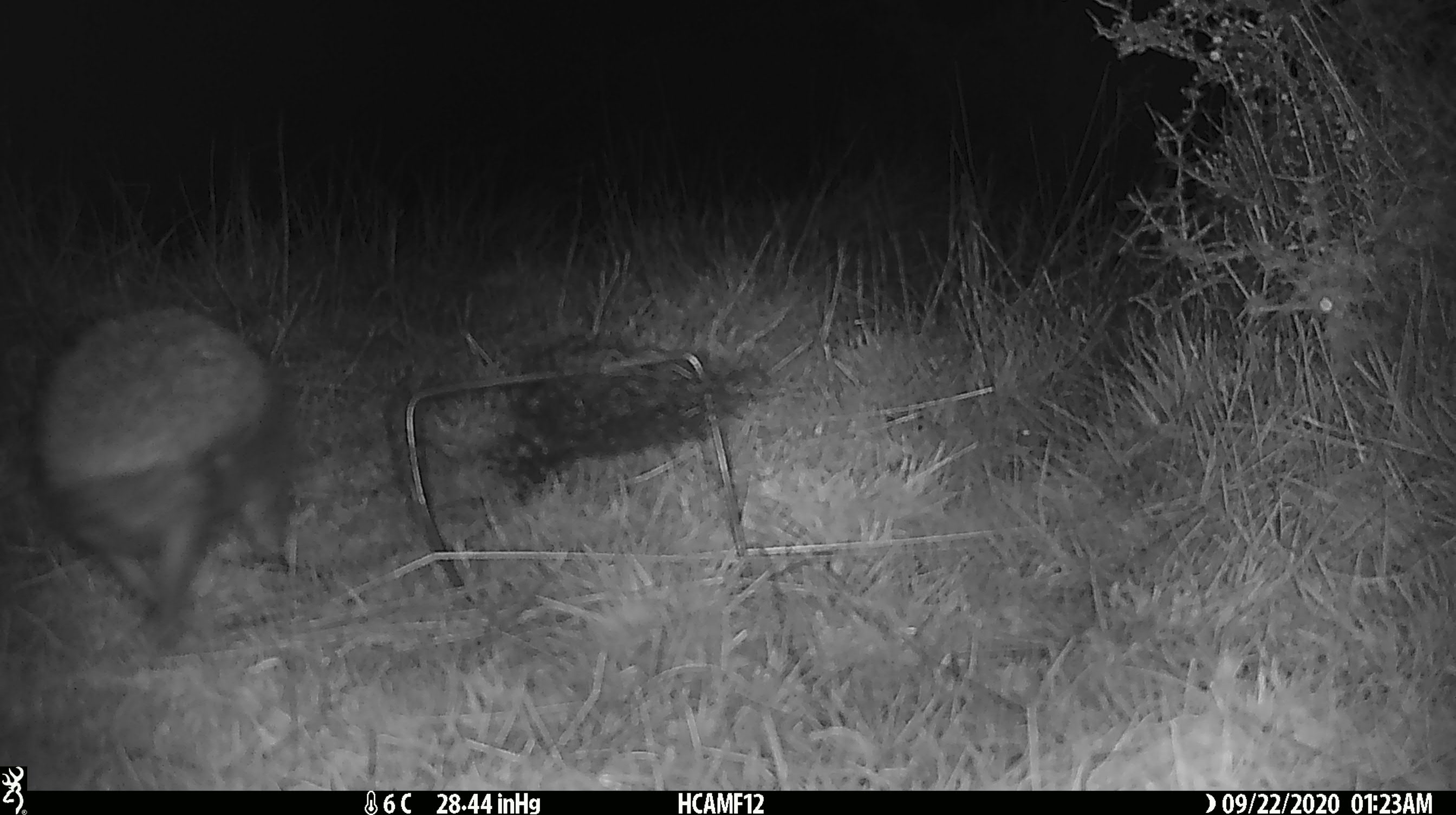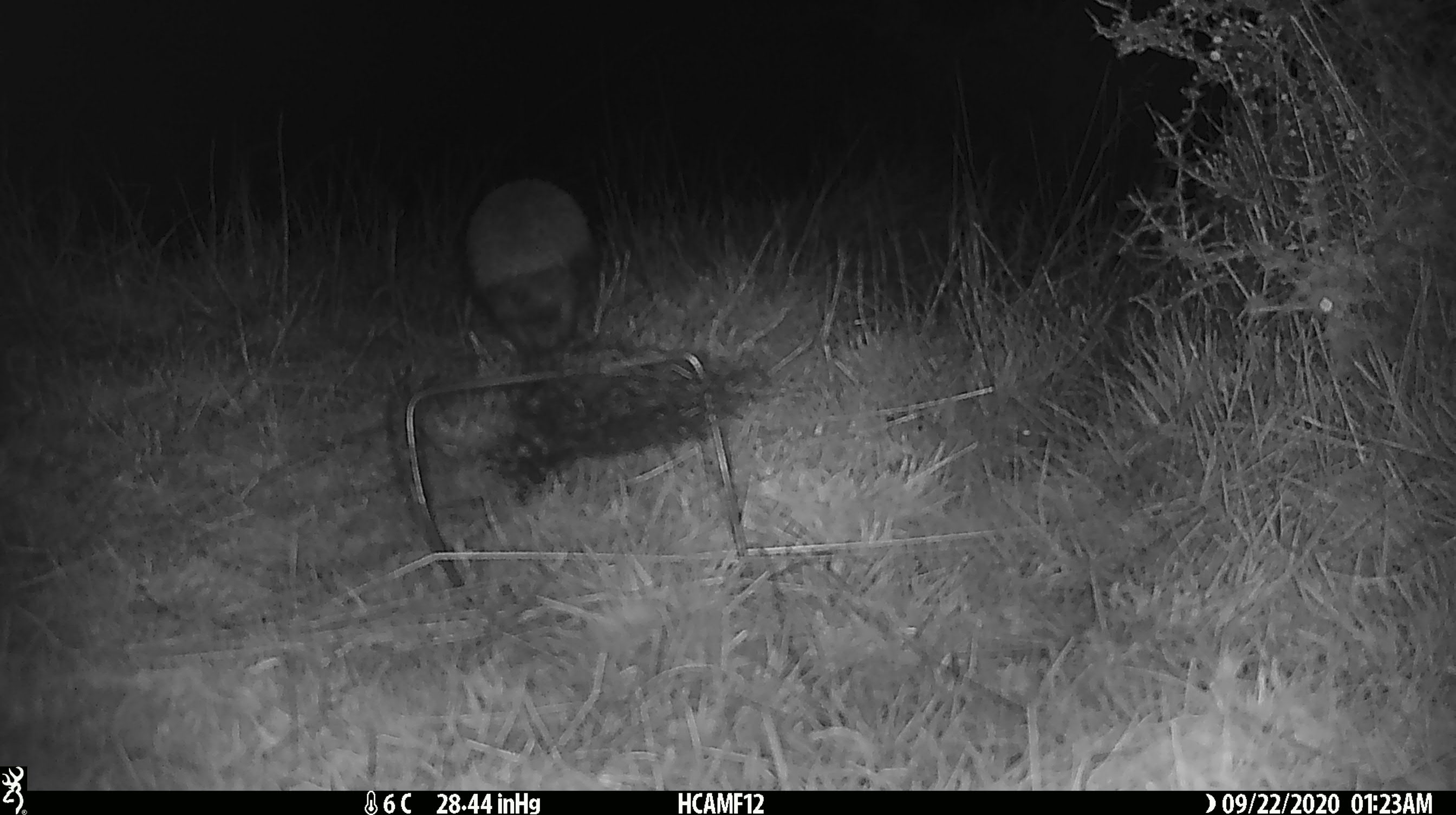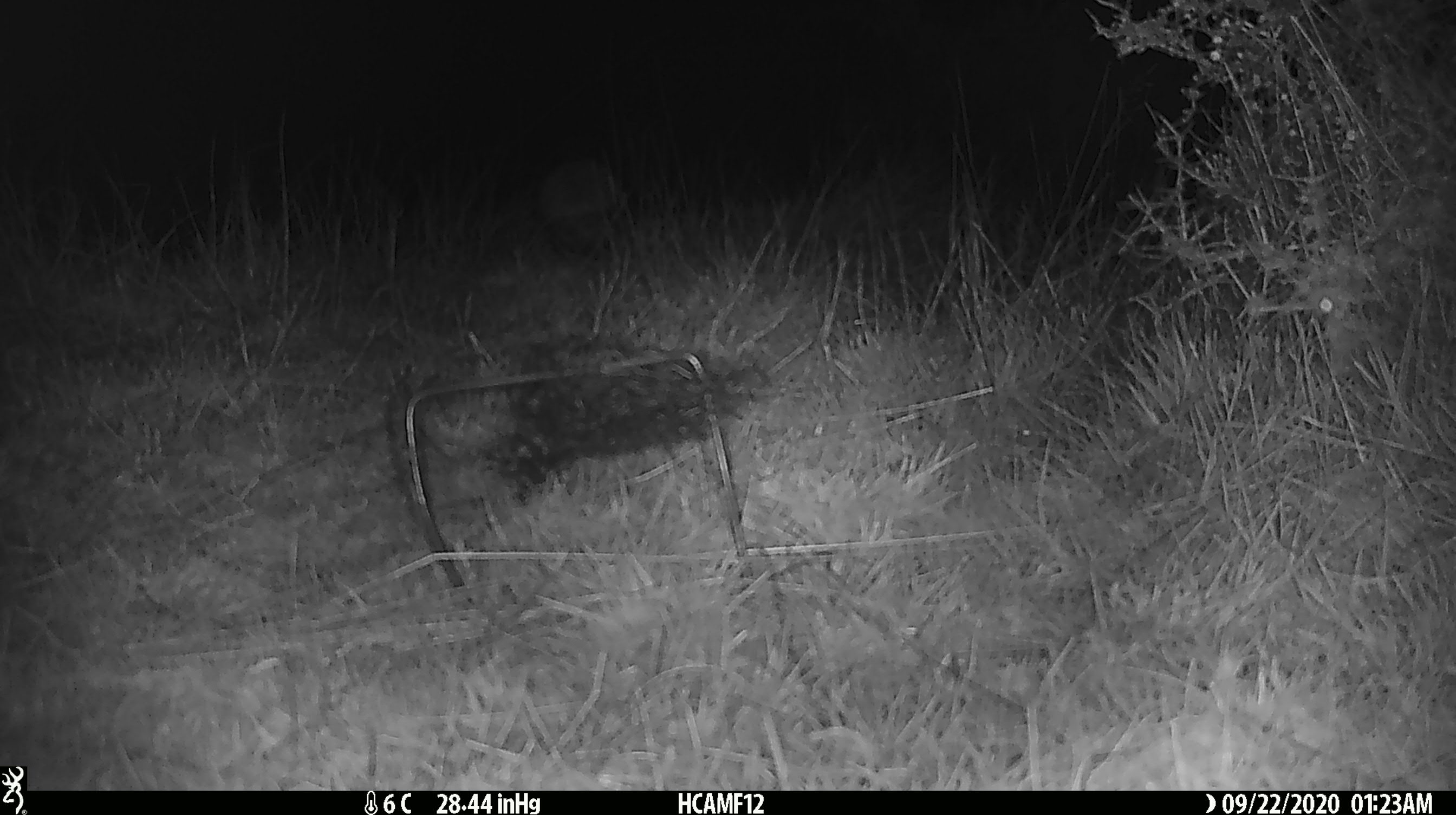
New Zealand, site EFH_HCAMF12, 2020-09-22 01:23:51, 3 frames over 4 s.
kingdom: Animalia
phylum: Chordata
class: Mammalia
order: Eulipotyphla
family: Erinaceidae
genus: Erinaceus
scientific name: Erinaceus europaeus europaeus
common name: european hedgehog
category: hedgehog